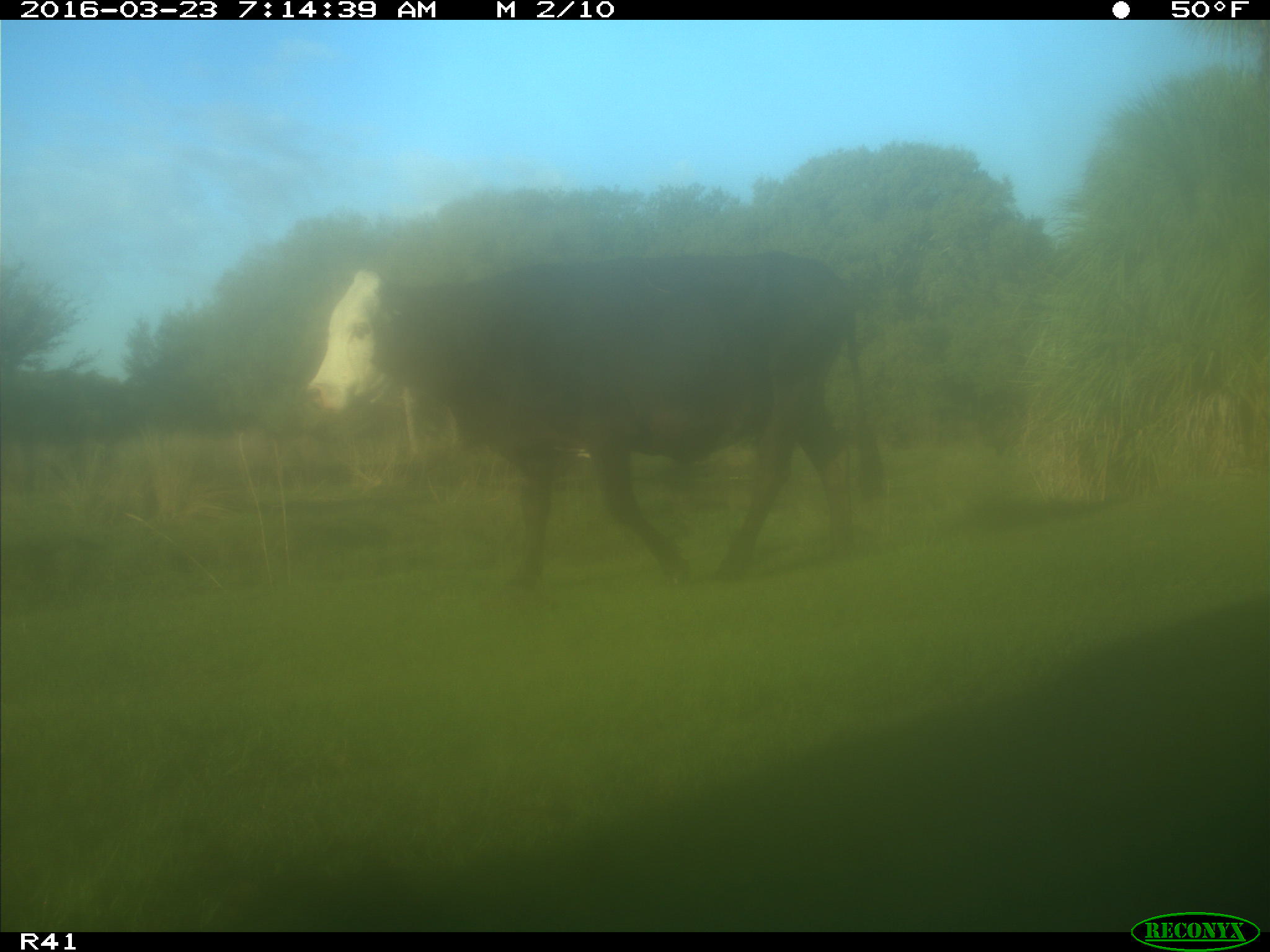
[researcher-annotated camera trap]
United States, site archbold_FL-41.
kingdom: Animalia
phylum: Chordata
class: Mammalia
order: Artiodactyla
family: Bovidae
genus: Bos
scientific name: Bos taurus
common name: domestic cow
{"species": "Bos taurus (domestic cow)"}